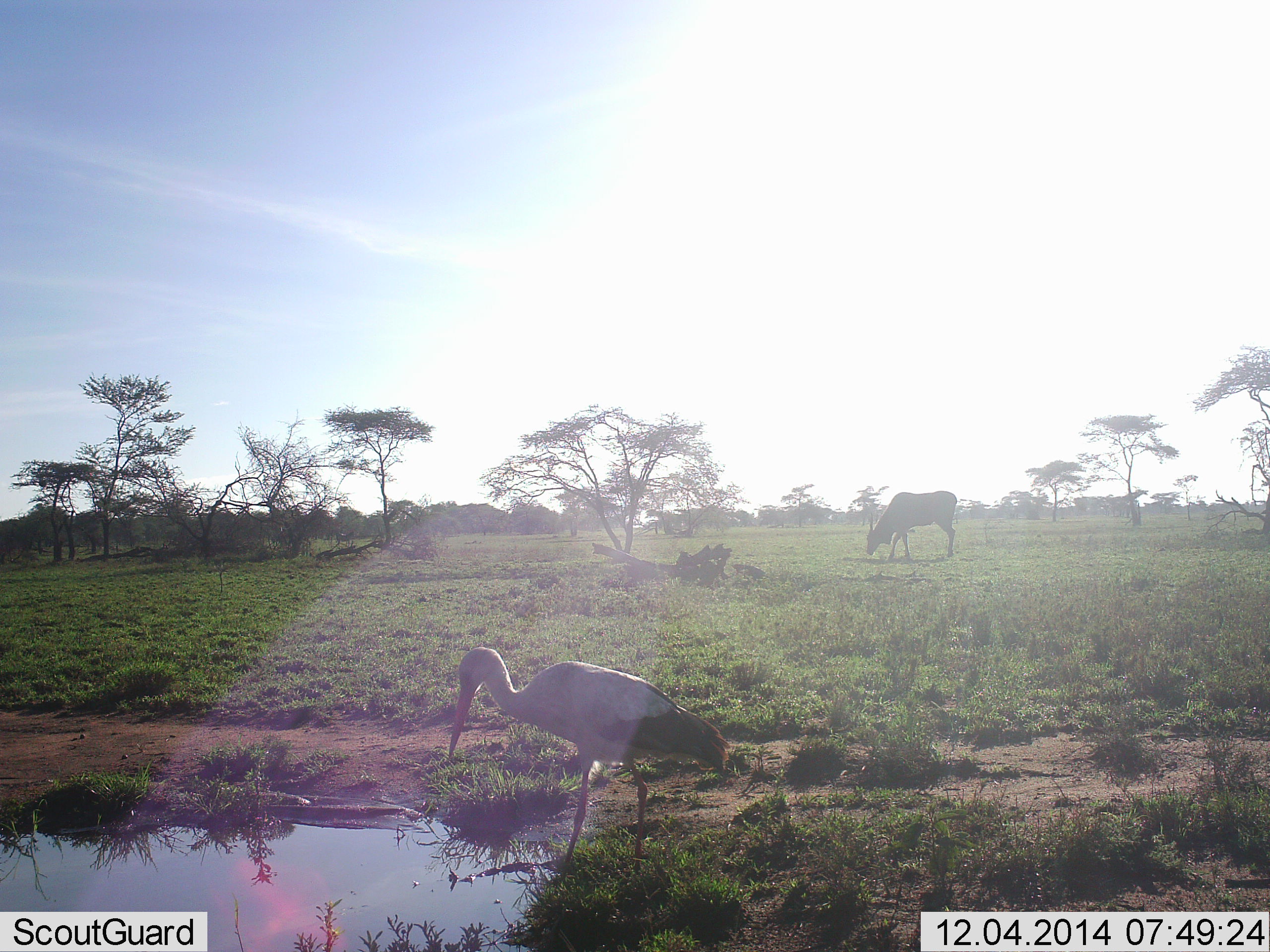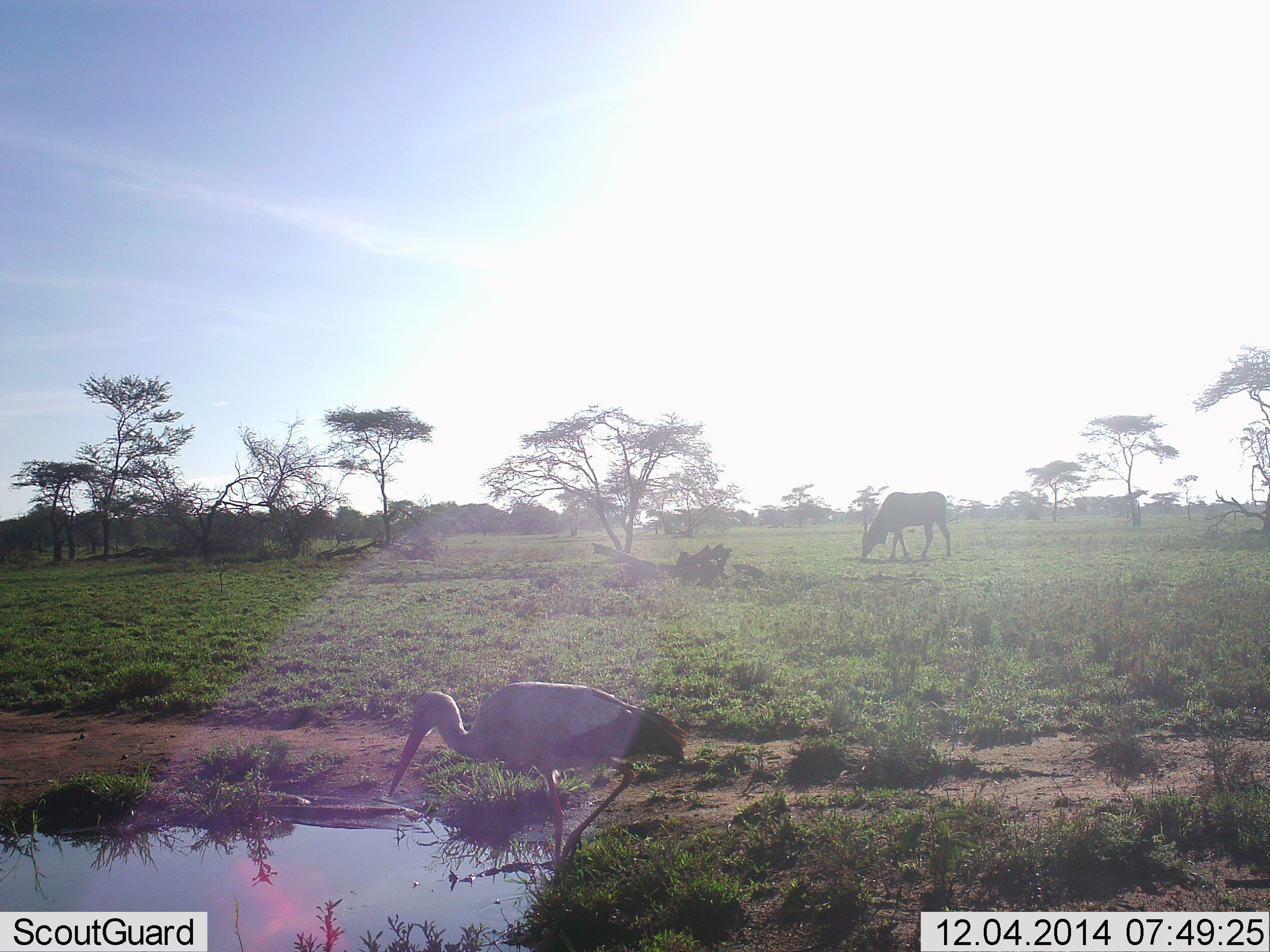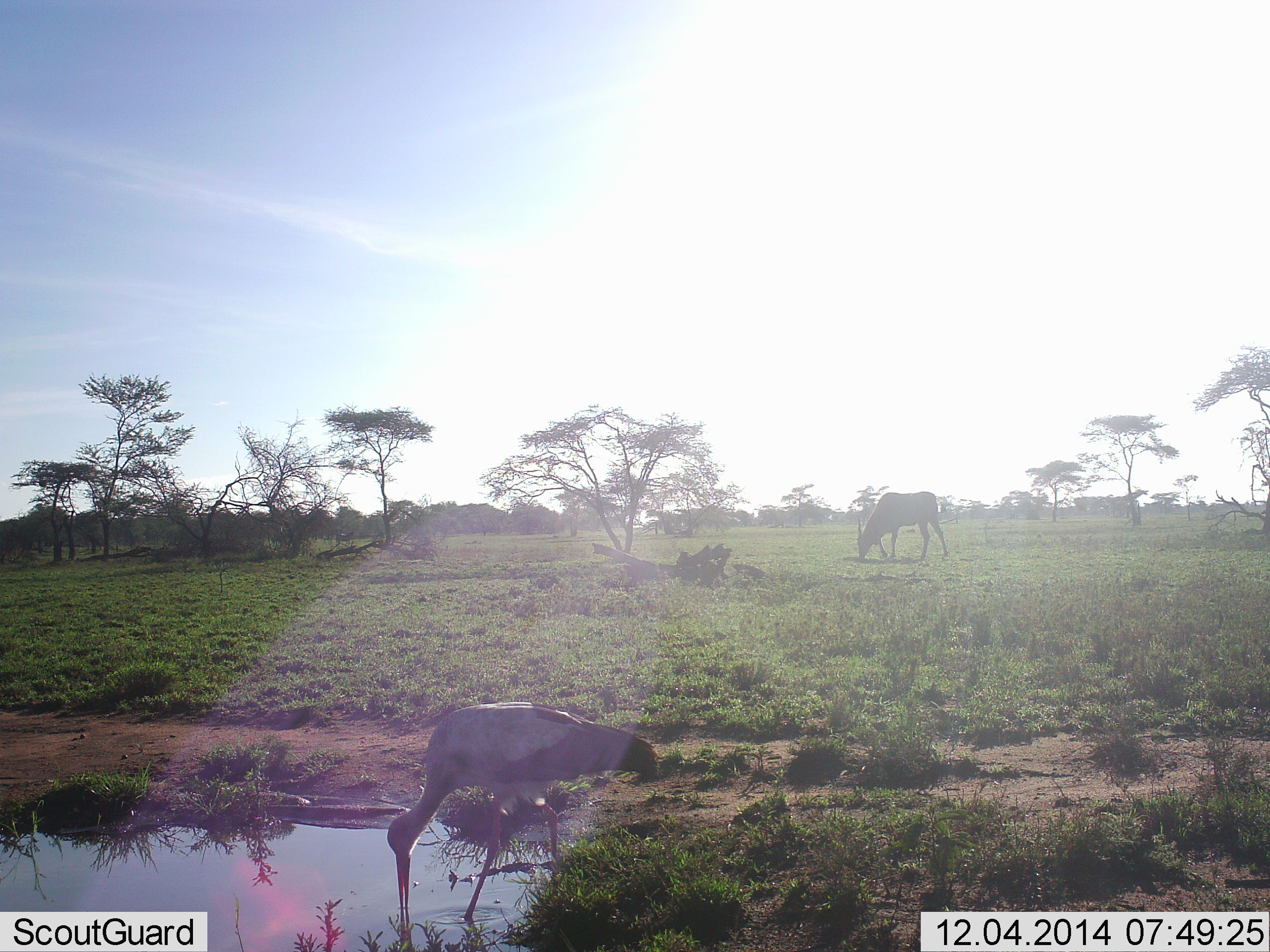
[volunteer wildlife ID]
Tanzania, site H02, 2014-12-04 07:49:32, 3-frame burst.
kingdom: Animalia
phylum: Chordata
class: Mammalia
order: Artiodactyla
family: Bovidae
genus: Tragelaphus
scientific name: Tragelaphus oryx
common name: eland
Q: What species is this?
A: Eland (Tragelaphus oryx).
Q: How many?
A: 1.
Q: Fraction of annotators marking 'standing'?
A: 0%.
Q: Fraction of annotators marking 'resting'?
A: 0%.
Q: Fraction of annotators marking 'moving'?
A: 0%.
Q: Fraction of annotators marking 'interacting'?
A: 0%.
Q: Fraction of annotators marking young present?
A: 0%.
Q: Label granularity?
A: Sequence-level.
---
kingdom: Animalia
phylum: Chordata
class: Aves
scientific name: Aves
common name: bird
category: otherbird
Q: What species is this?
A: Otherbird (bird) (Aves).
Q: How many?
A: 1.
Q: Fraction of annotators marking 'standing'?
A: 28%.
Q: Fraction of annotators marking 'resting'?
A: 0%.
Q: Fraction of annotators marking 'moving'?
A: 28%.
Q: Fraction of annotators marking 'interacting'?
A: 0%.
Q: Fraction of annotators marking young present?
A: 0%.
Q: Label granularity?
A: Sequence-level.